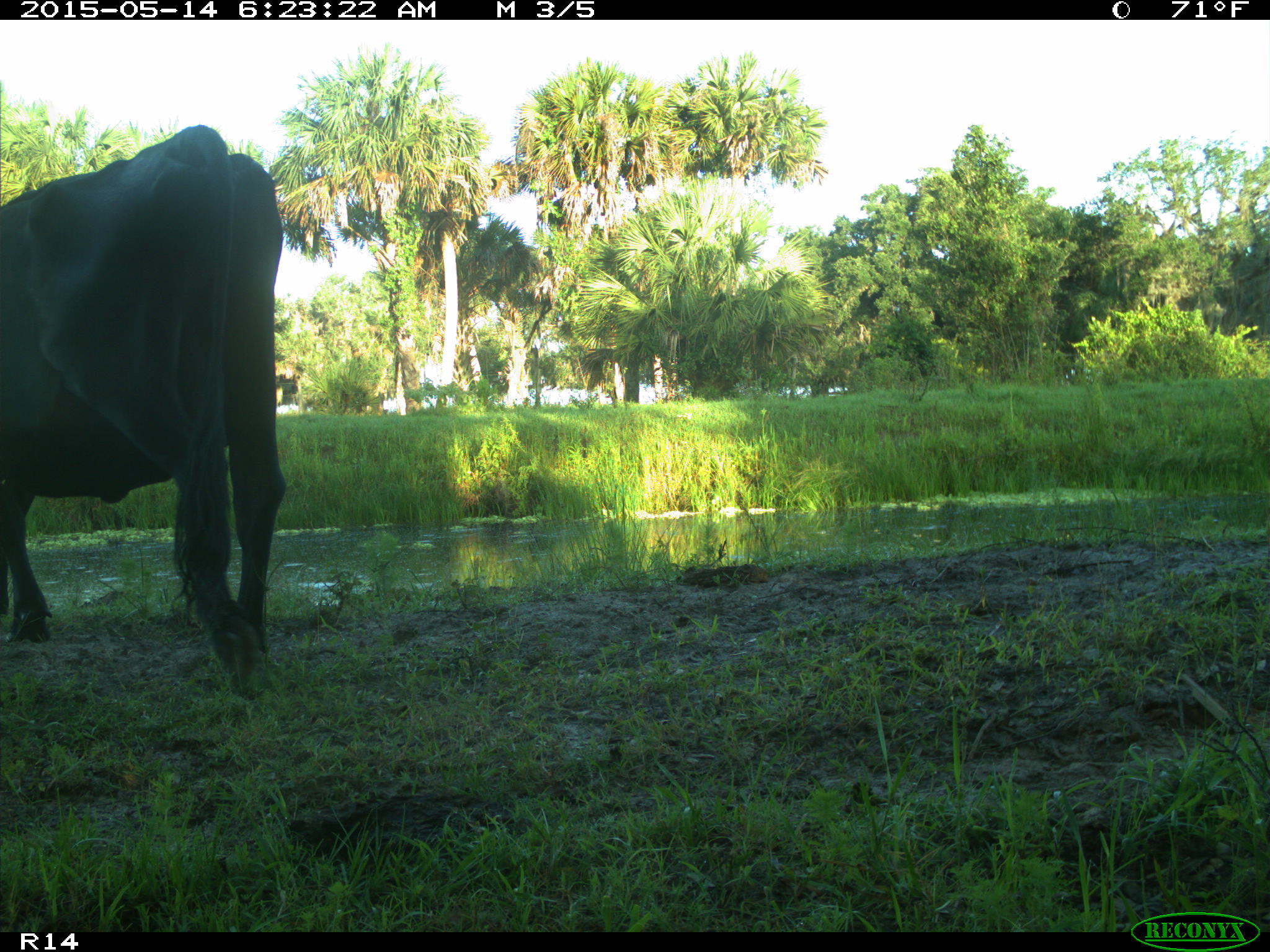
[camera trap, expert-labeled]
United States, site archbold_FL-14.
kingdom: Animalia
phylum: Chordata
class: Mammalia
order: Artiodactyla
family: Bovidae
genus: Bos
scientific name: Bos taurus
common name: domestic cow